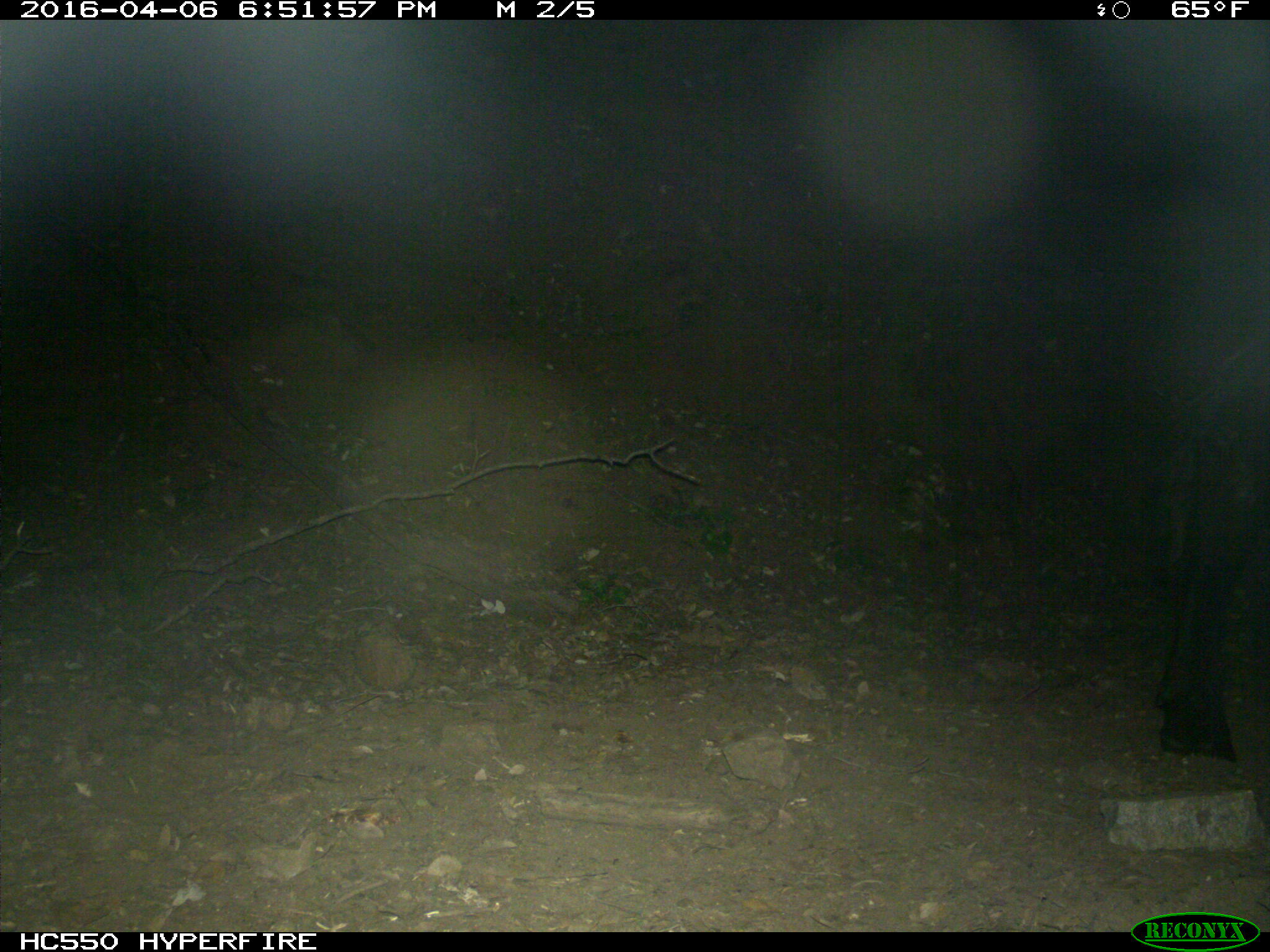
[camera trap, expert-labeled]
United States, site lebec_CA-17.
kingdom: Animalia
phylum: Chordata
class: Mammalia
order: Artiodactyla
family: Bovidae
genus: Bos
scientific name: Bos taurus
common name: domestic cow